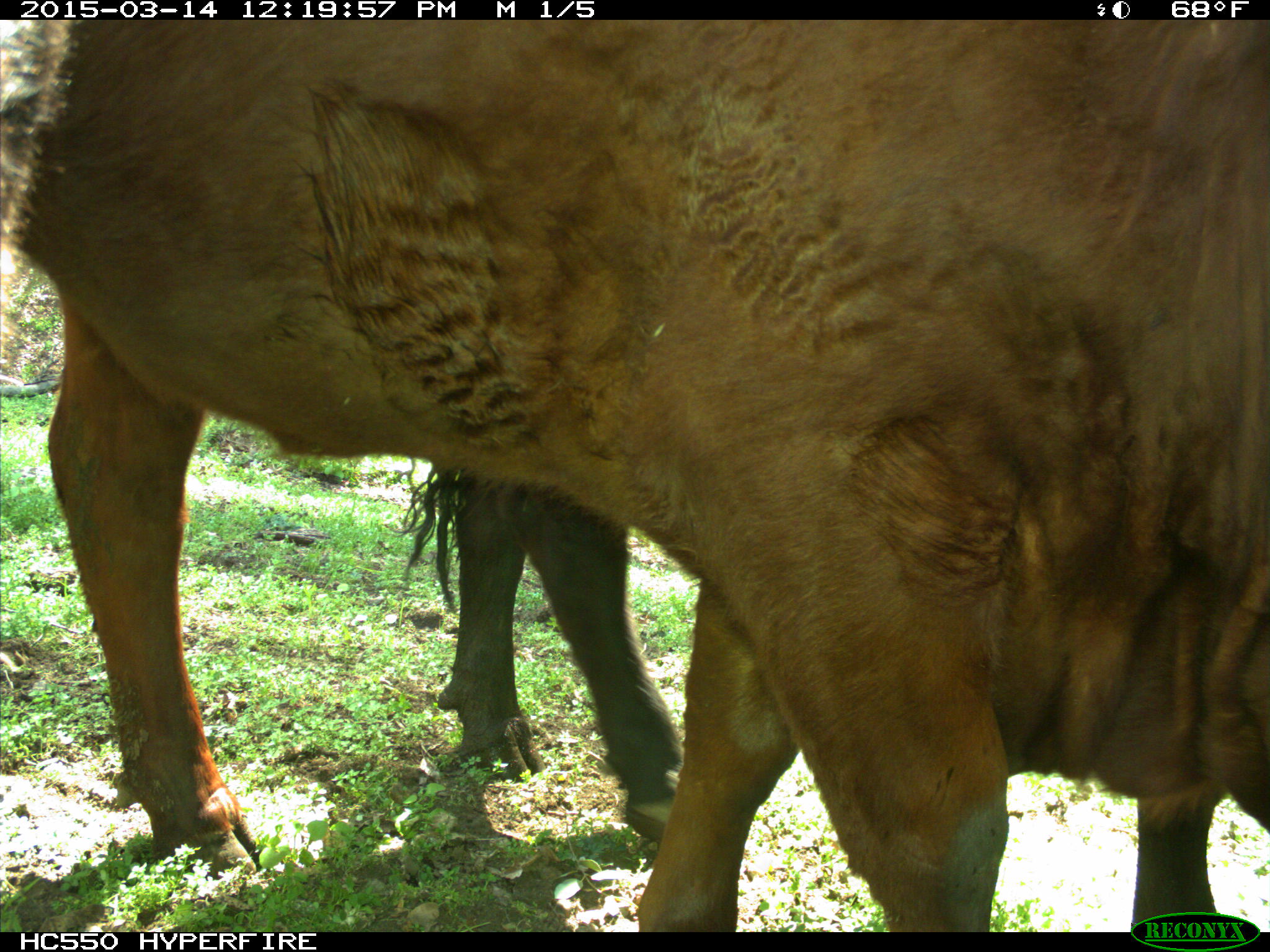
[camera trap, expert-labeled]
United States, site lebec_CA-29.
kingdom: Animalia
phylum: Chordata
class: Mammalia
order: Artiodactyla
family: Bovidae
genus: Bos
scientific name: Bos taurus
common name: domestic cow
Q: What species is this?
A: Bos taurus (domestic cow).